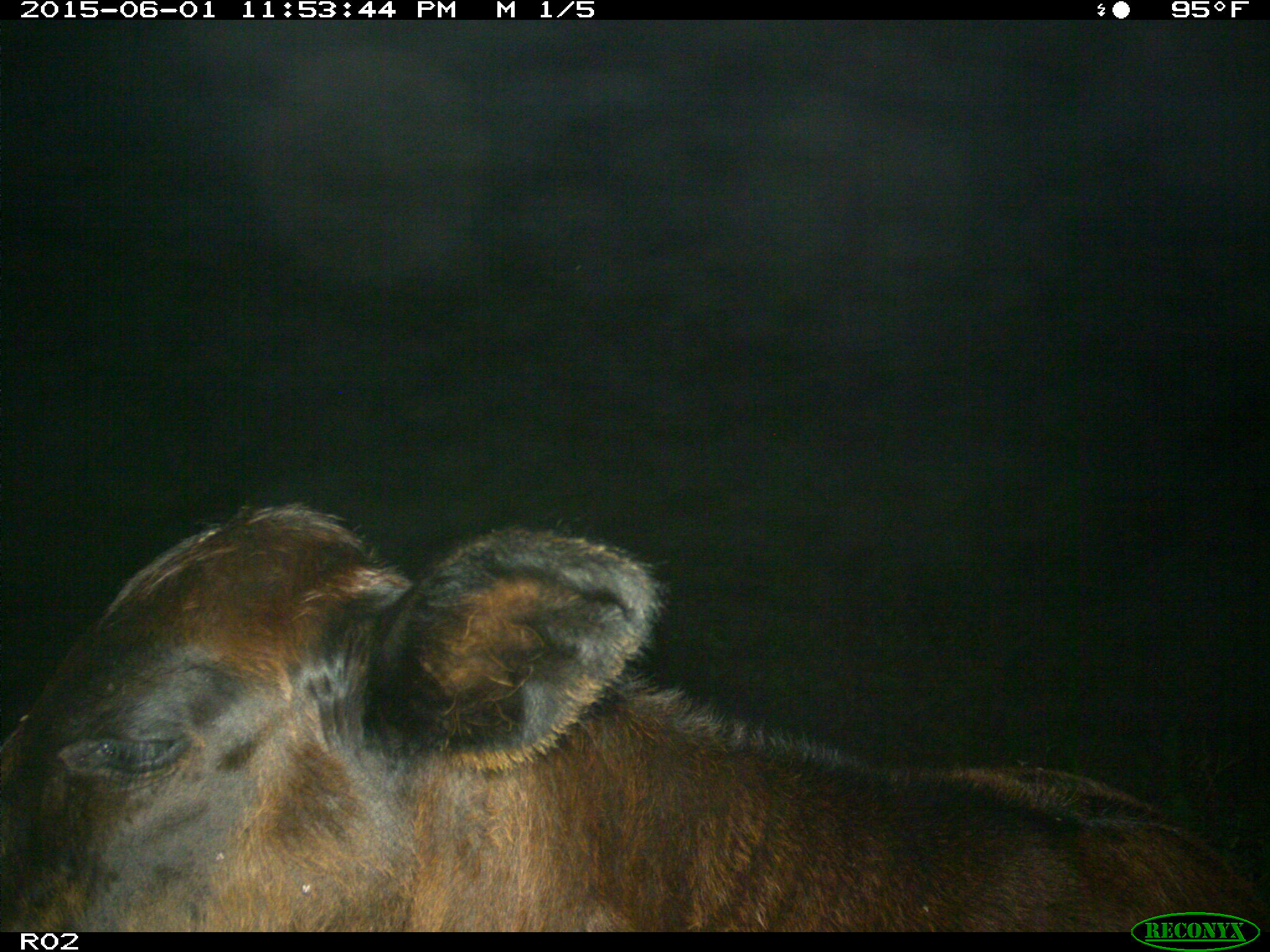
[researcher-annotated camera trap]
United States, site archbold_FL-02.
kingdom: Animalia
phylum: Chordata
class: Mammalia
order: Artiodactyla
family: Bovidae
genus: Bos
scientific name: Bos taurus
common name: domestic cow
Bos taurus (domestic cow).